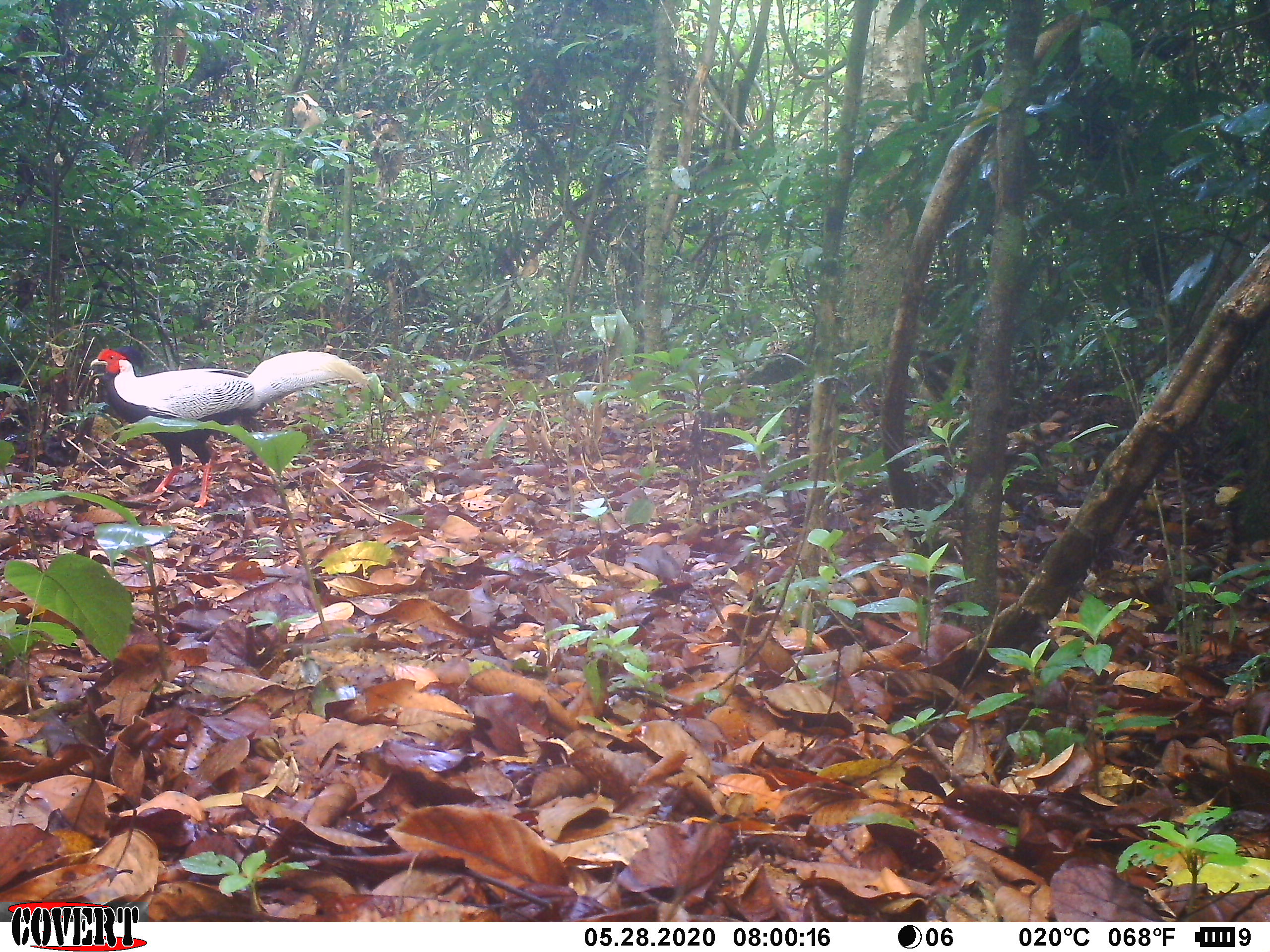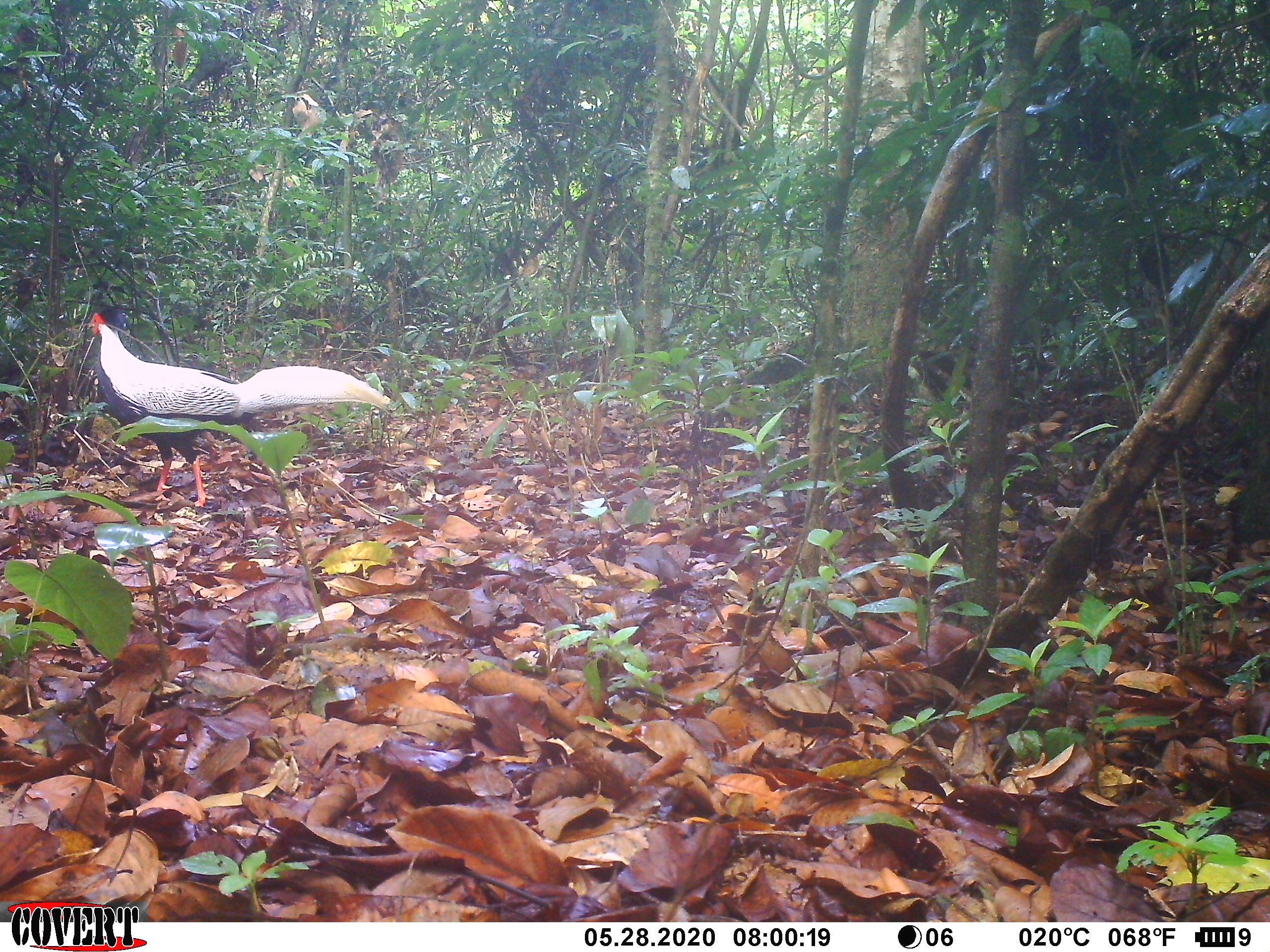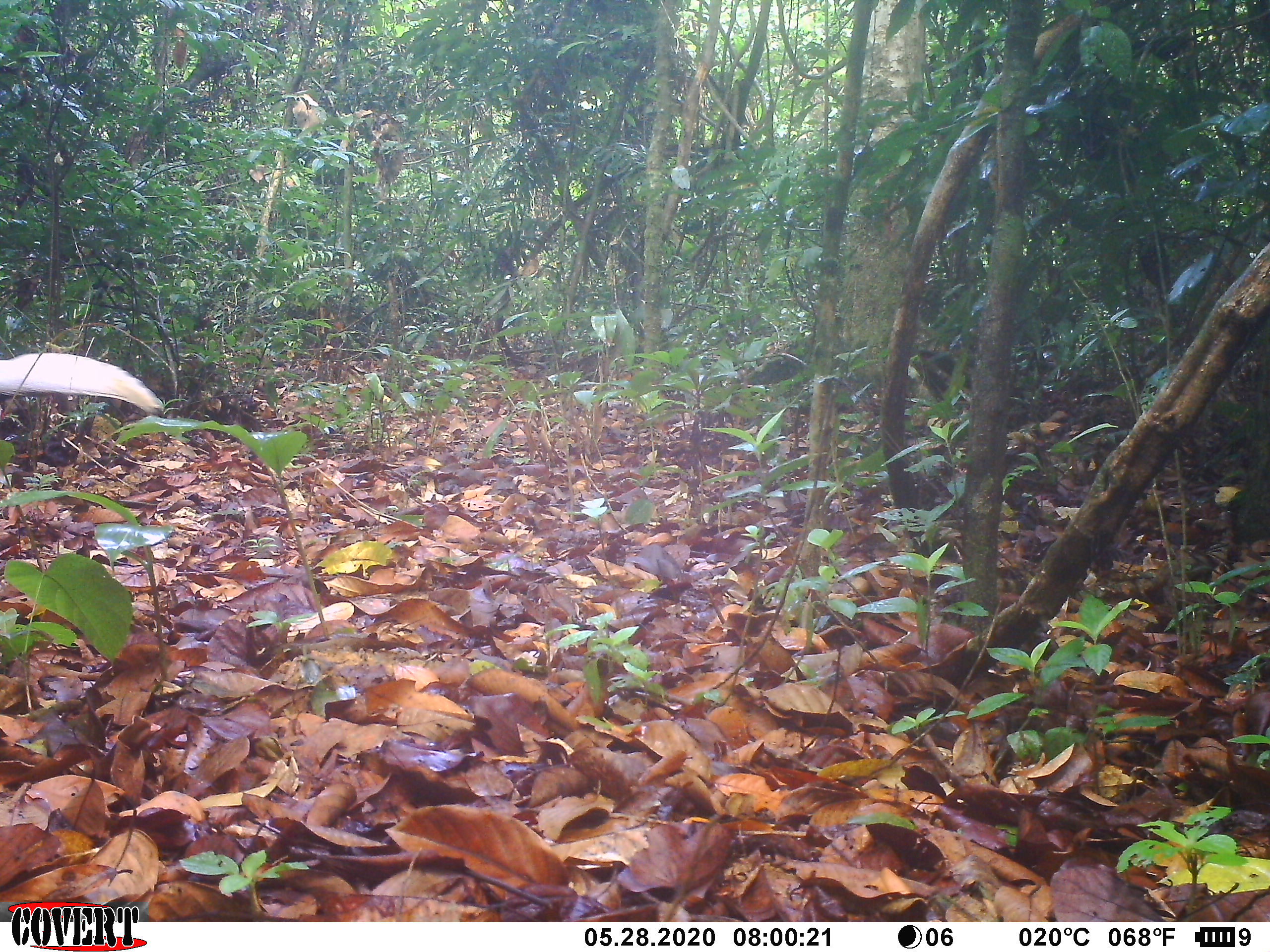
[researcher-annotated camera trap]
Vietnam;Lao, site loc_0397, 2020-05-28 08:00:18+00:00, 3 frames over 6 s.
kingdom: Animalia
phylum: Chordata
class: Aves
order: Galliformes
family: Phasianidae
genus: Lophura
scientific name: Lophura nycthemera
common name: silver pheasant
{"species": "silver pheasant (Lophura nycthemera)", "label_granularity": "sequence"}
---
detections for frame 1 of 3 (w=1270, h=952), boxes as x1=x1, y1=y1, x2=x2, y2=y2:
silver pheasant: x1=86, y1=346, x2=368, y2=508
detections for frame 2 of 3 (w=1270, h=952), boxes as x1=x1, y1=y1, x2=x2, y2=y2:
silver pheasant: x1=75, y1=302, x2=394, y2=508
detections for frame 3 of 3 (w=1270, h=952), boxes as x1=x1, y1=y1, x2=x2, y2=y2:
silver pheasant: x1=0, y1=346, x2=166, y2=417